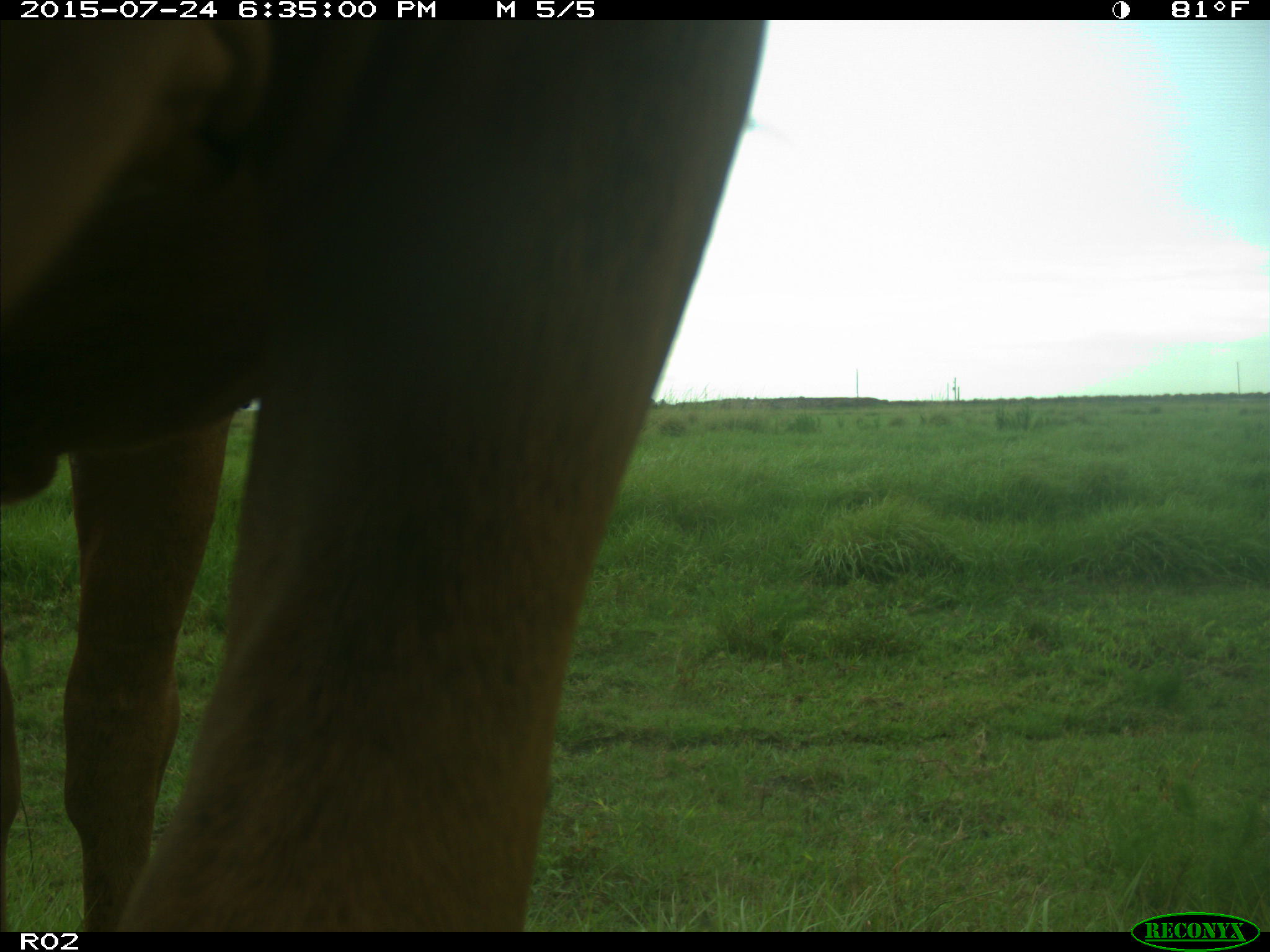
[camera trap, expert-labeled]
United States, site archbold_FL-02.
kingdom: Animalia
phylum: Chordata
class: Mammalia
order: Artiodactyla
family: Bovidae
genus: Bos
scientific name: Bos taurus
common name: domestic cow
Bos taurus (domestic cow).